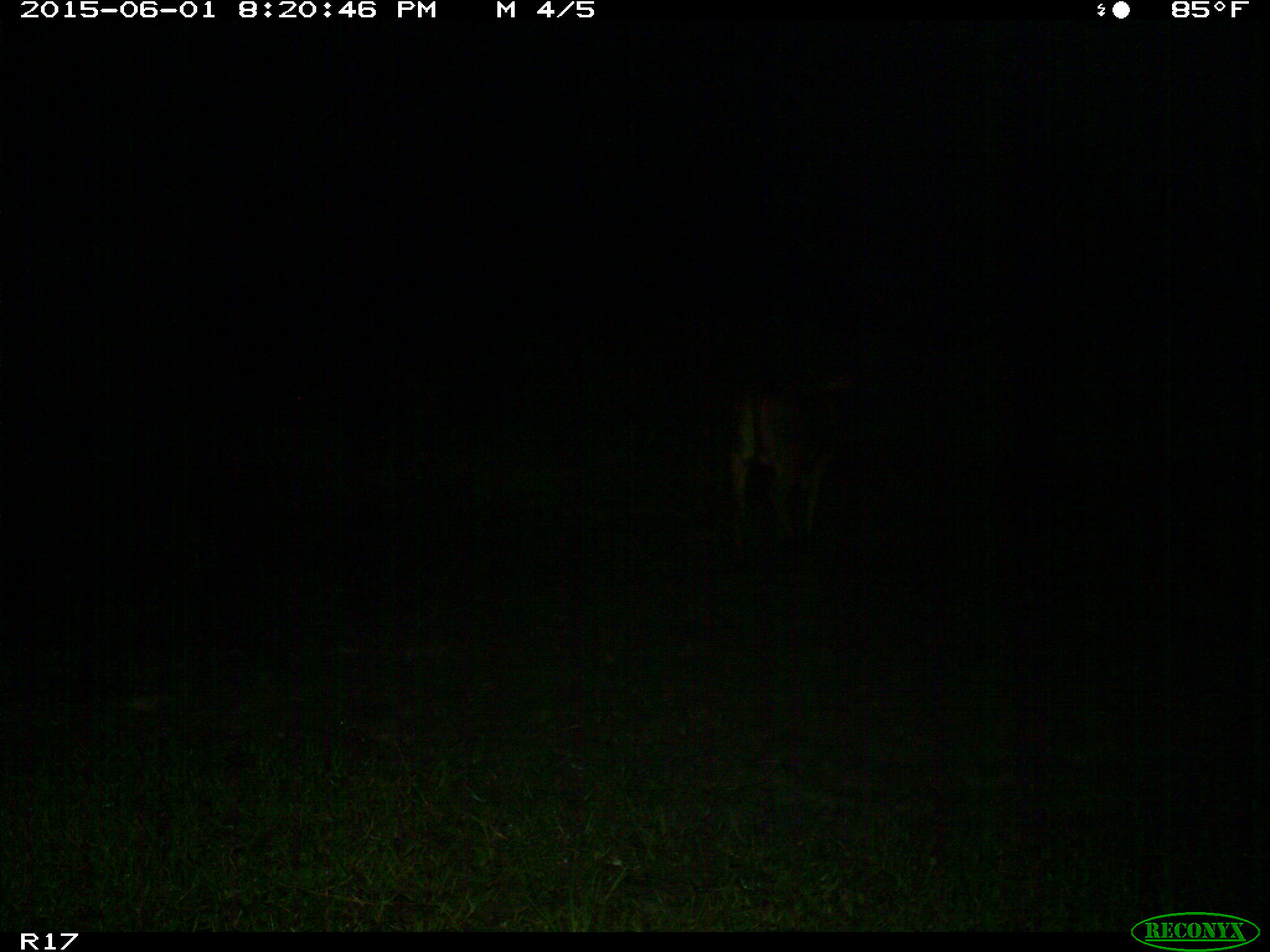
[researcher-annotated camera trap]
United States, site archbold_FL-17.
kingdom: Animalia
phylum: Chordata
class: Mammalia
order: Artiodactyla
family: Bovidae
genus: Bos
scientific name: Bos taurus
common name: domestic cow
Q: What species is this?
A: Bos taurus (domestic cow).